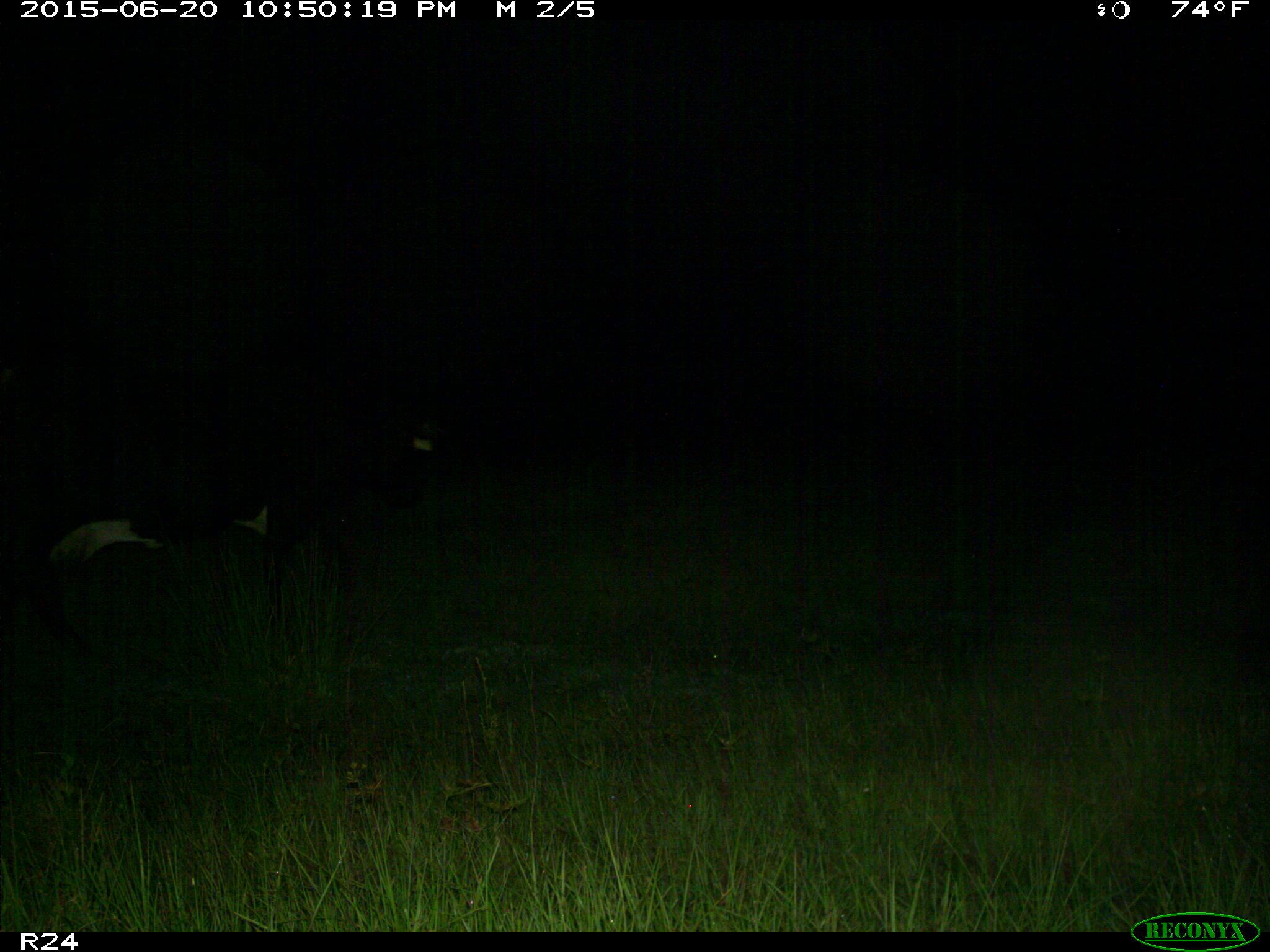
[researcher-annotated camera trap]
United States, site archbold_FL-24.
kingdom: Animalia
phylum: Chordata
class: Mammalia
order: Artiodactyla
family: Bovidae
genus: Bos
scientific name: Bos taurus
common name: domestic cow